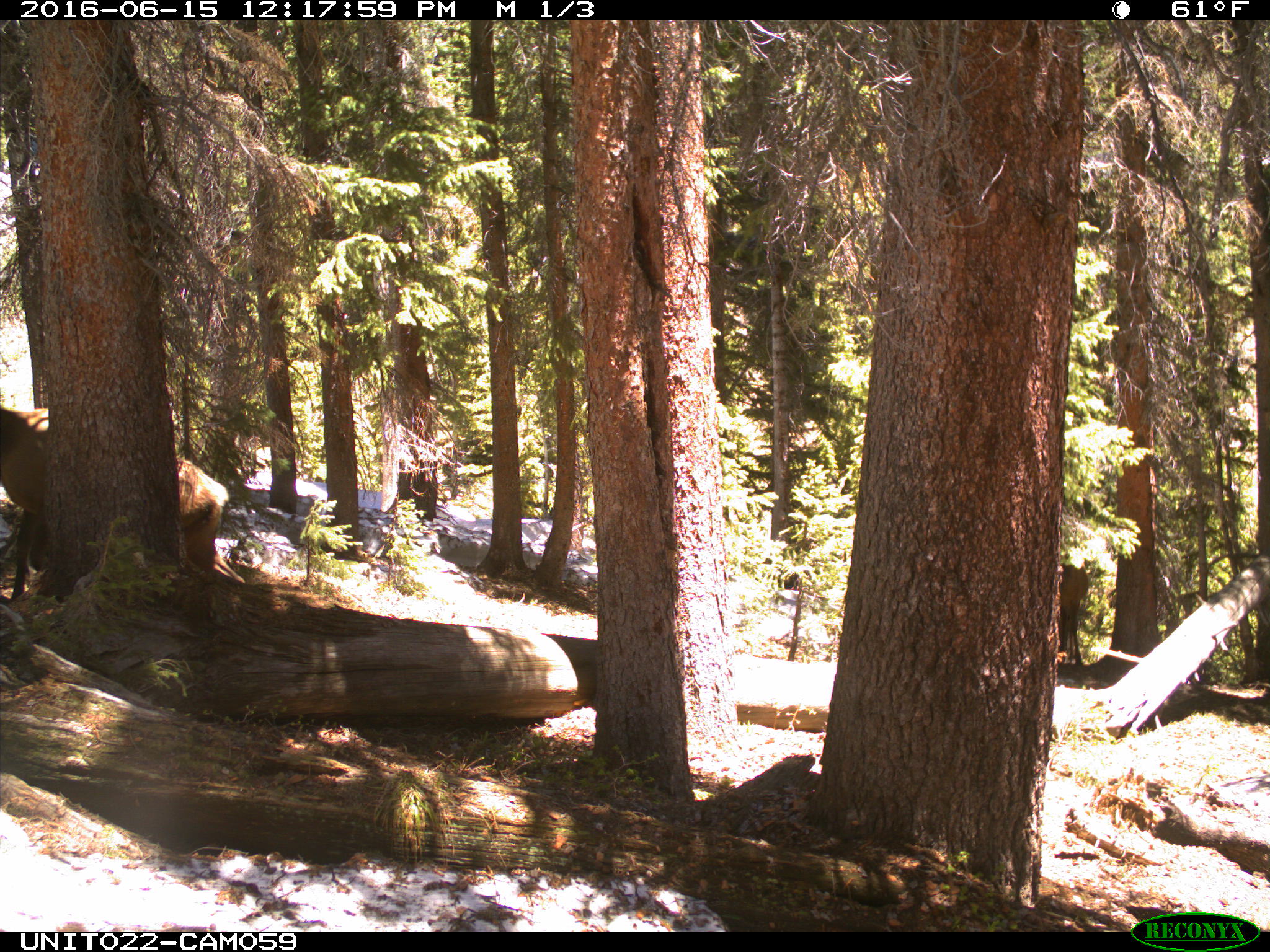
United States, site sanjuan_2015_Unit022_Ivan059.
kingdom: Animalia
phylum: Chordata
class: Mammalia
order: Artiodactyla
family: Cervidae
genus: Cervus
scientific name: Cervus elaphus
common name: red deer